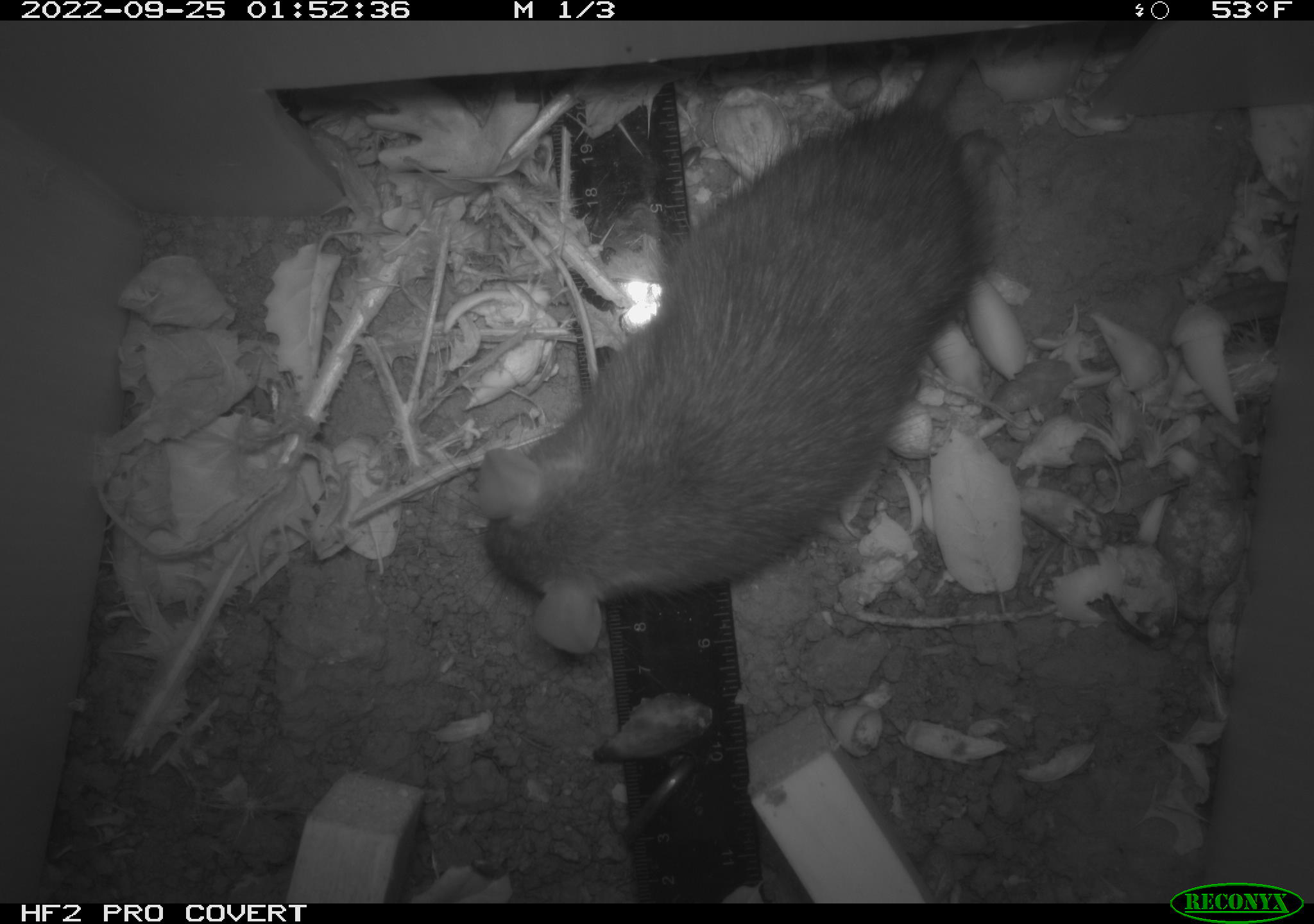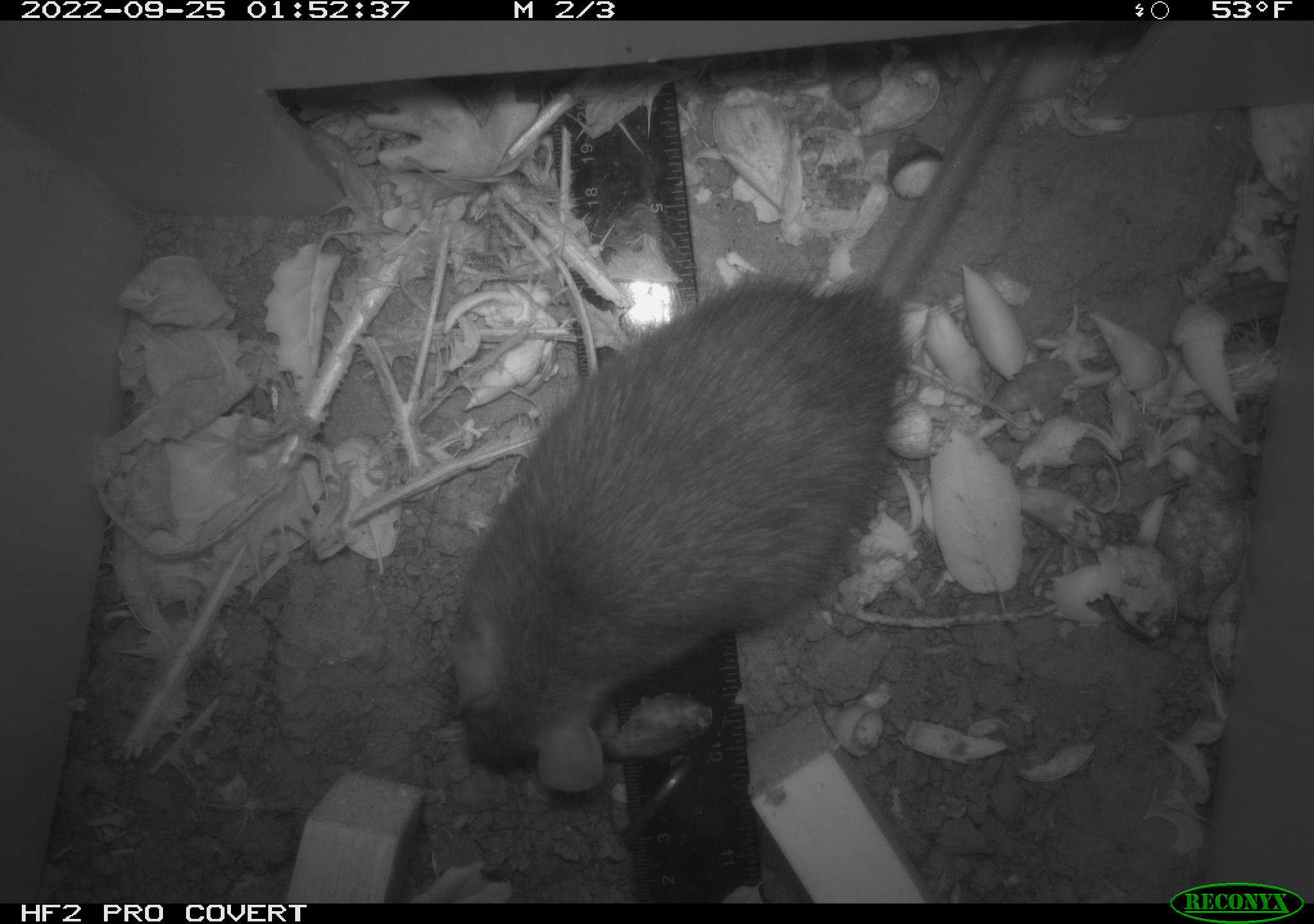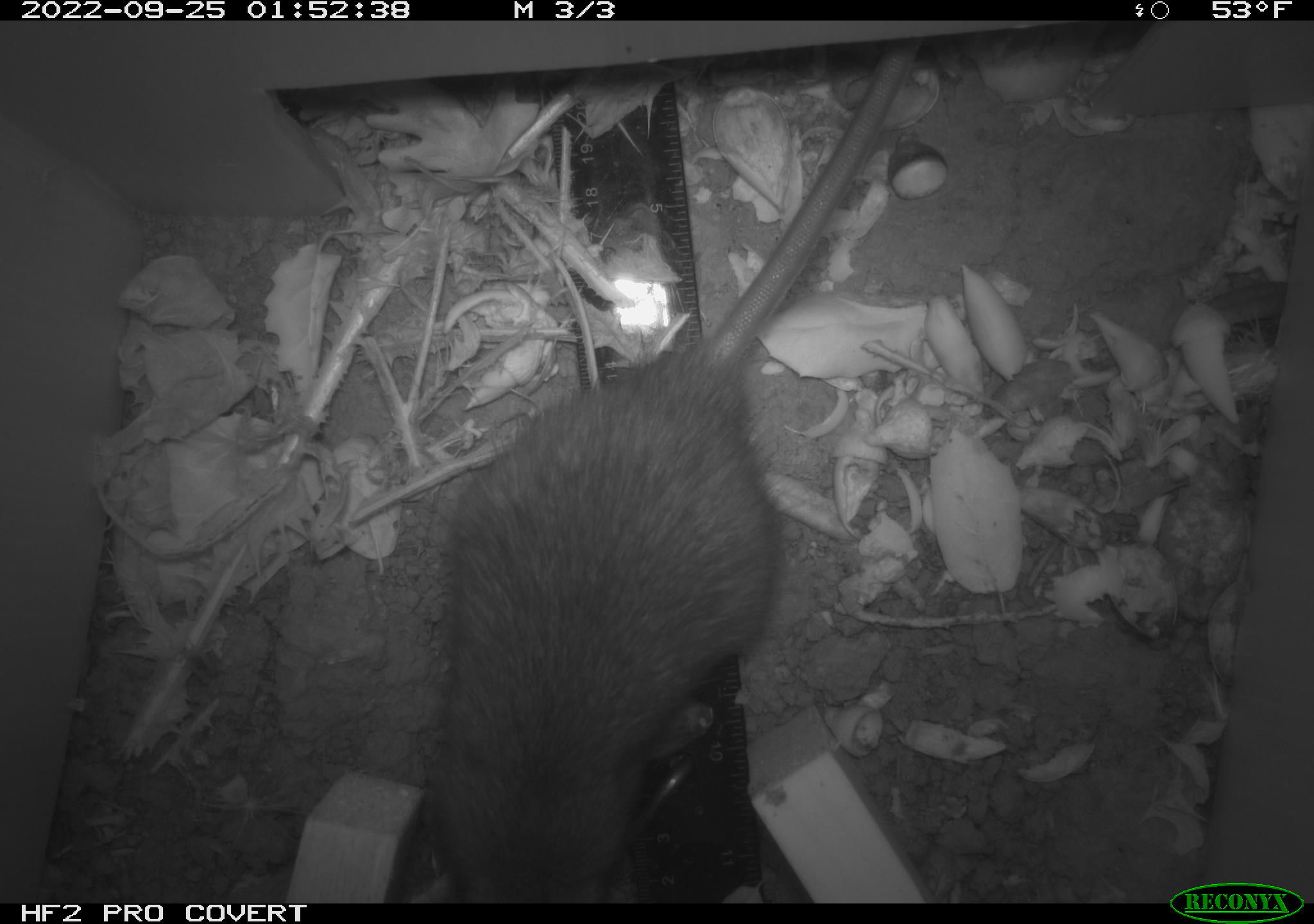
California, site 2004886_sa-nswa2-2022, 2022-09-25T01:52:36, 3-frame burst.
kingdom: Animalia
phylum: Chordata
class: Mammalia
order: Rodentia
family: Muridae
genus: Rattus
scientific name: Rattus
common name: rat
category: rattus species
Rattus species (rat) (Rattus).